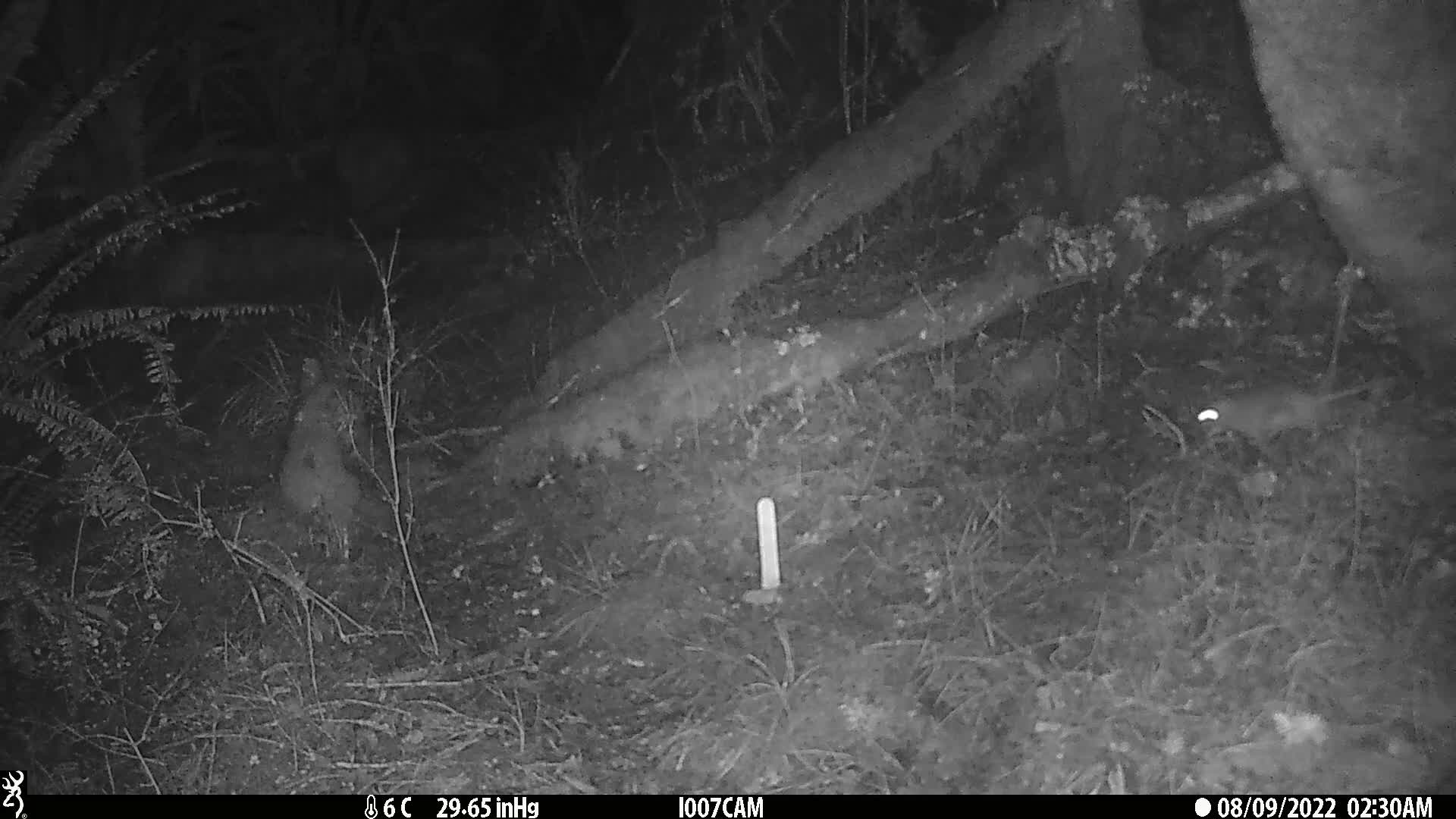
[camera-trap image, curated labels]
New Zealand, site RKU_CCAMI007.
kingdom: Animalia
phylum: Chordata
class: Mammalia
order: Rodentia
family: Muridae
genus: Rattus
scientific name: Rattus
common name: rat